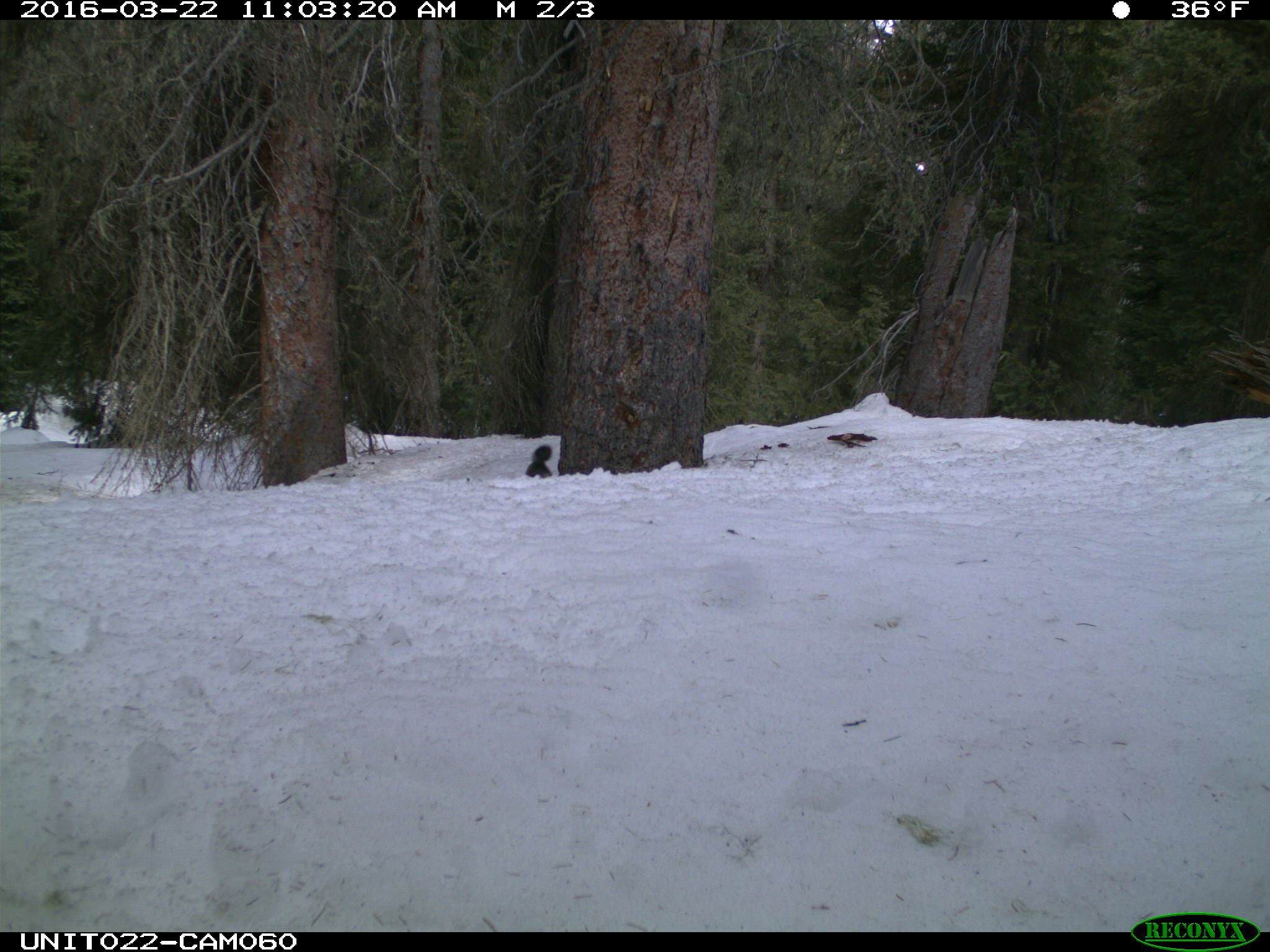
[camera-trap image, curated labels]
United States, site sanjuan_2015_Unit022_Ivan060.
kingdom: Animalia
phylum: Chordata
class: Mammalia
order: Rodentia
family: Sciuridae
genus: Tamiasciurus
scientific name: Tamiasciurus hudsonicus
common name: american red squirrel